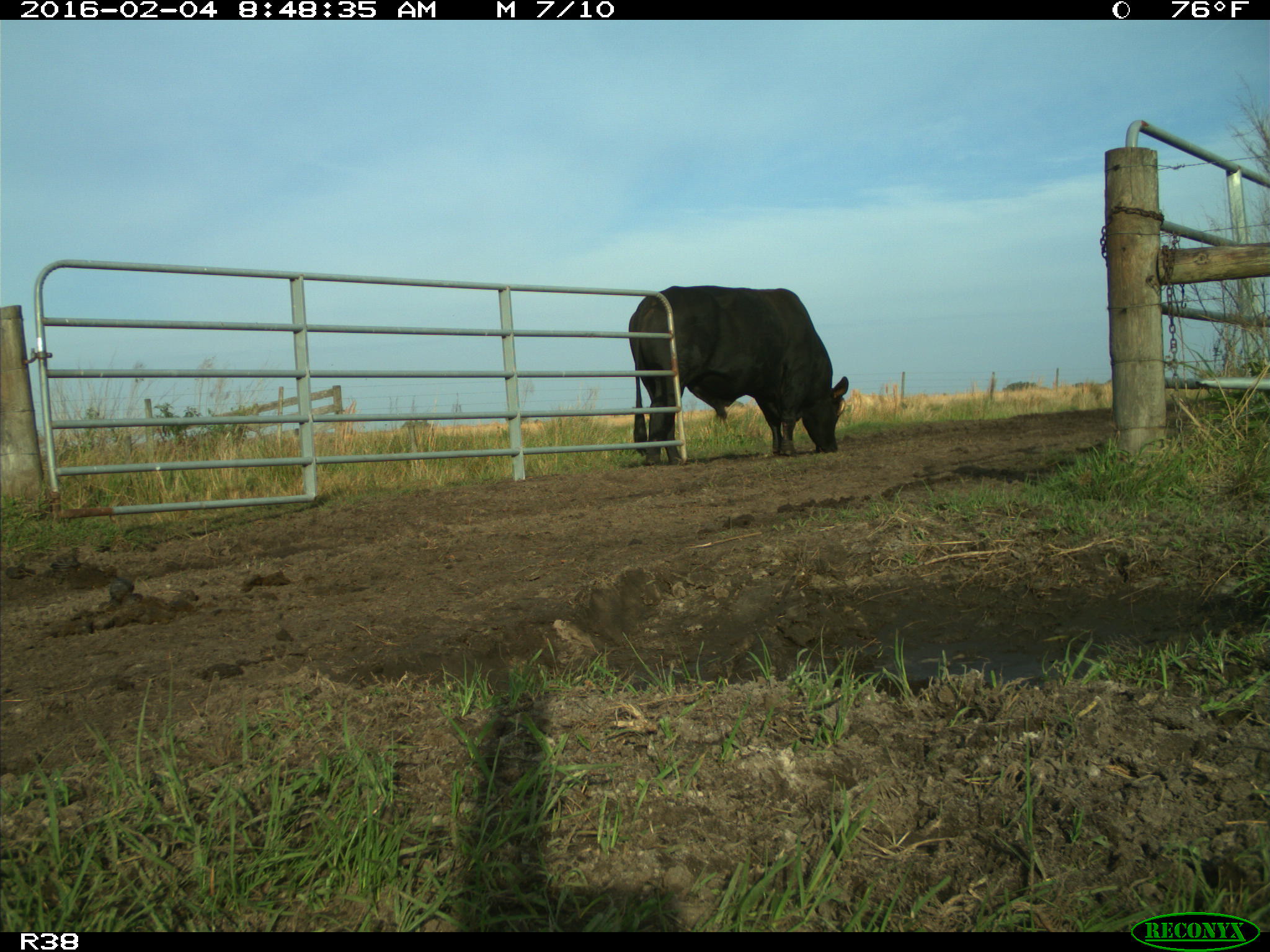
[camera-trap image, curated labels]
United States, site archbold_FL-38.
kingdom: Animalia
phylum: Chordata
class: Mammalia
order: Artiodactyla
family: Bovidae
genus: Bos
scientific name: Bos taurus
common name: domestic cow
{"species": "Bos taurus (domestic cow)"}